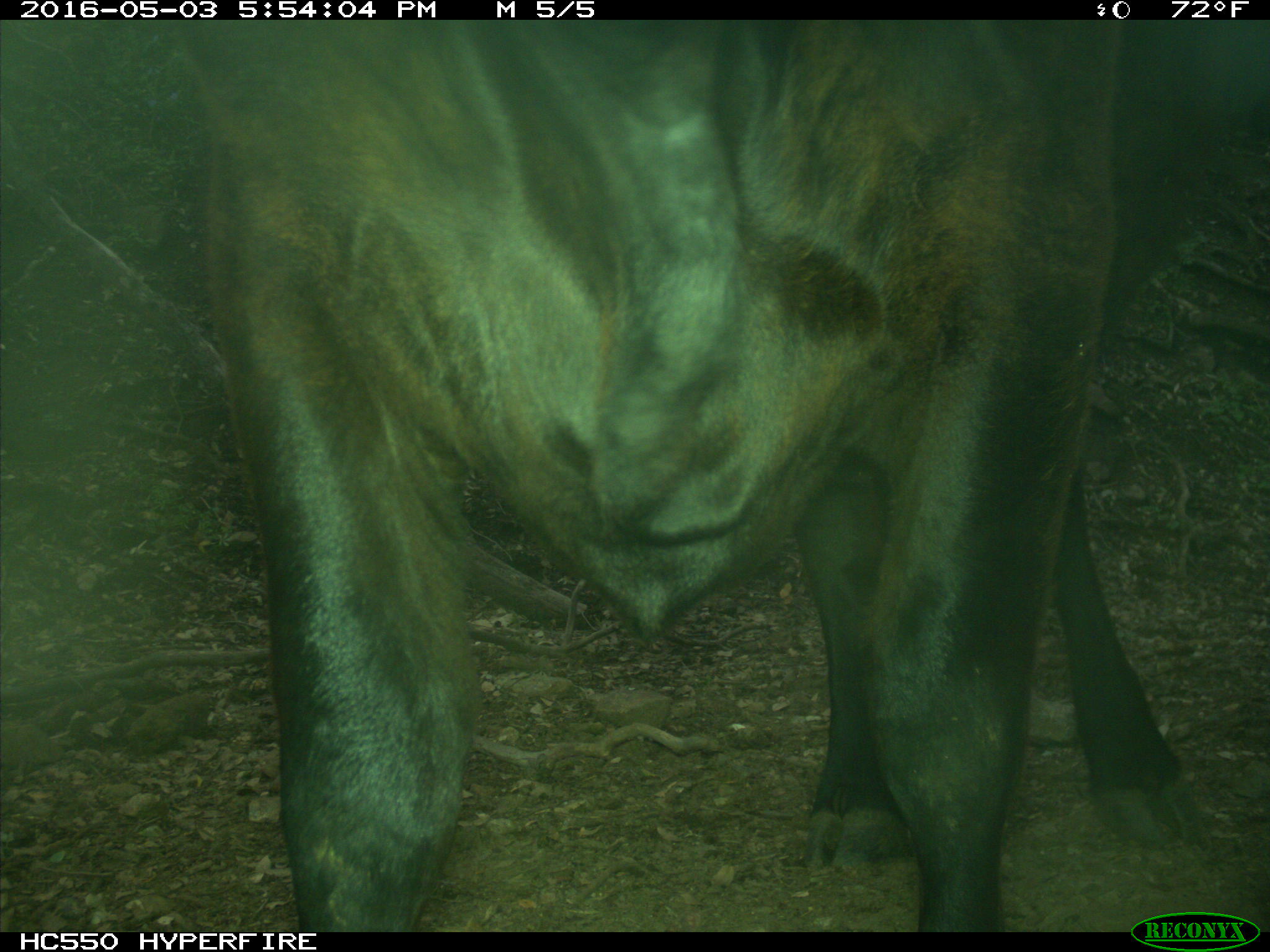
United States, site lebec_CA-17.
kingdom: Animalia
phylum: Chordata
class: Mammalia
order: Artiodactyla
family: Bovidae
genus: Bos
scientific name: Bos taurus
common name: domestic cow